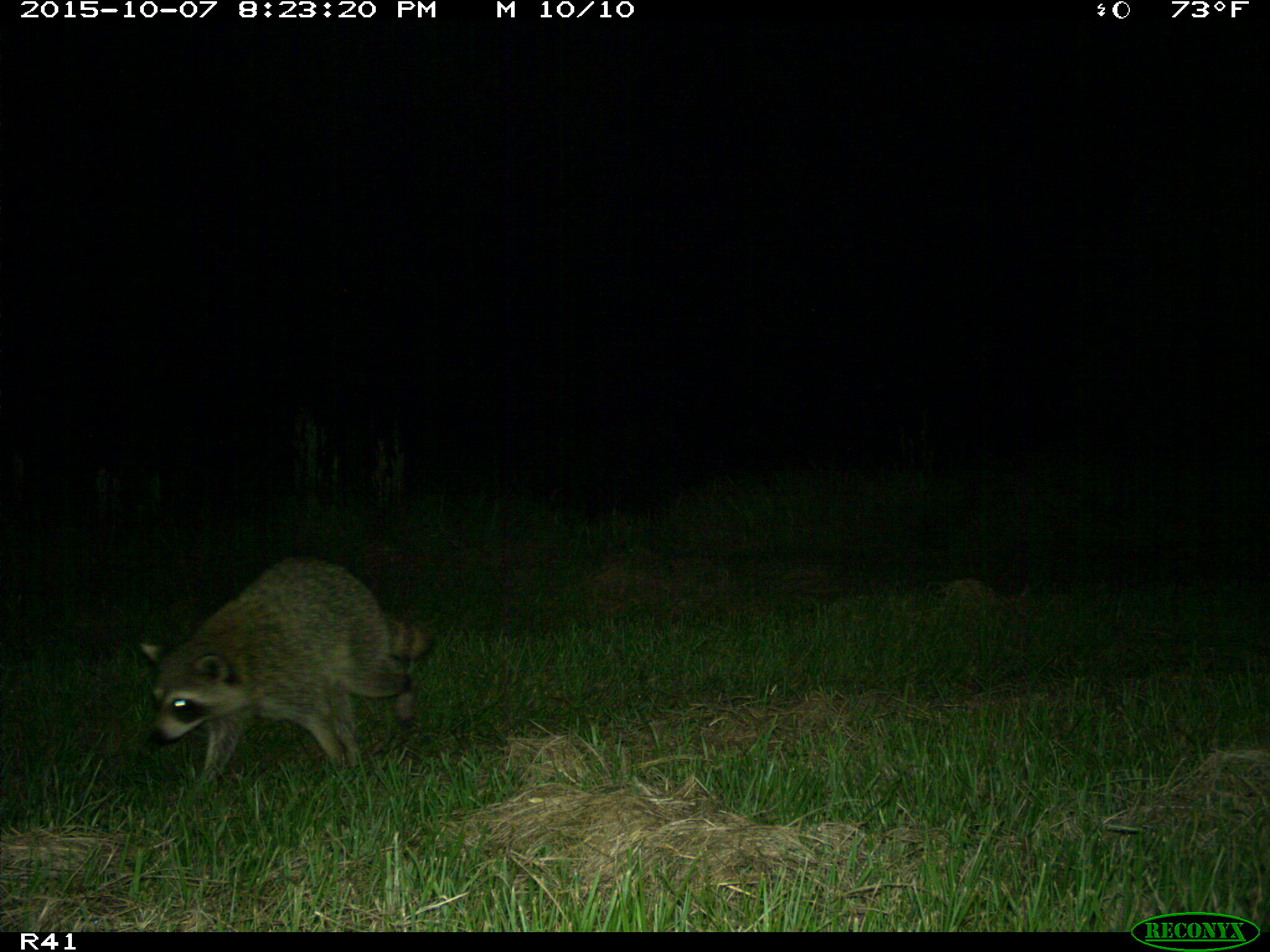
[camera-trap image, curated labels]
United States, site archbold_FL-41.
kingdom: Animalia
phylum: Chordata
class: Mammalia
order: Carnivora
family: Procyonidae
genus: Procyon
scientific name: Procyon lotor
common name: common raccoon